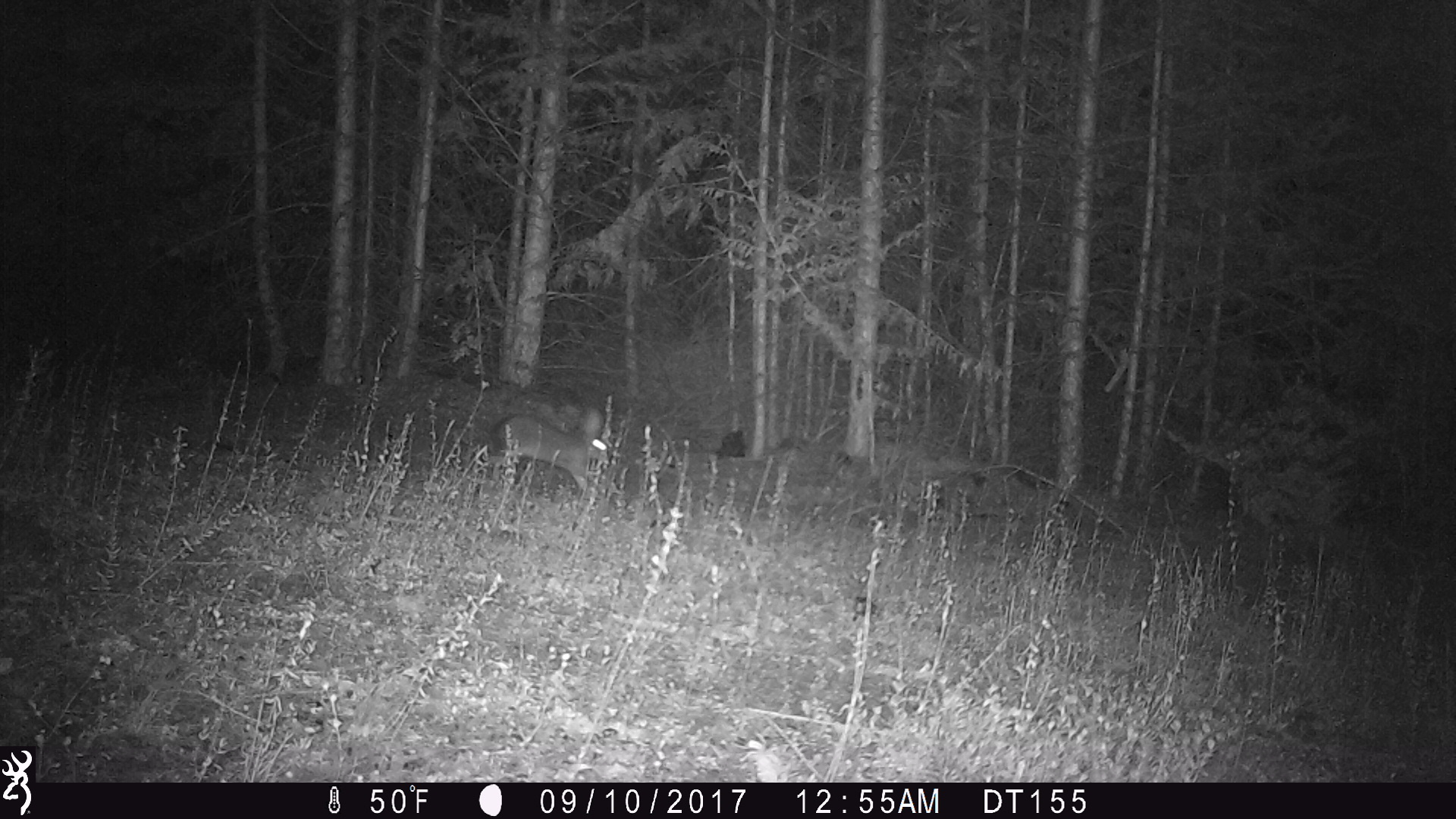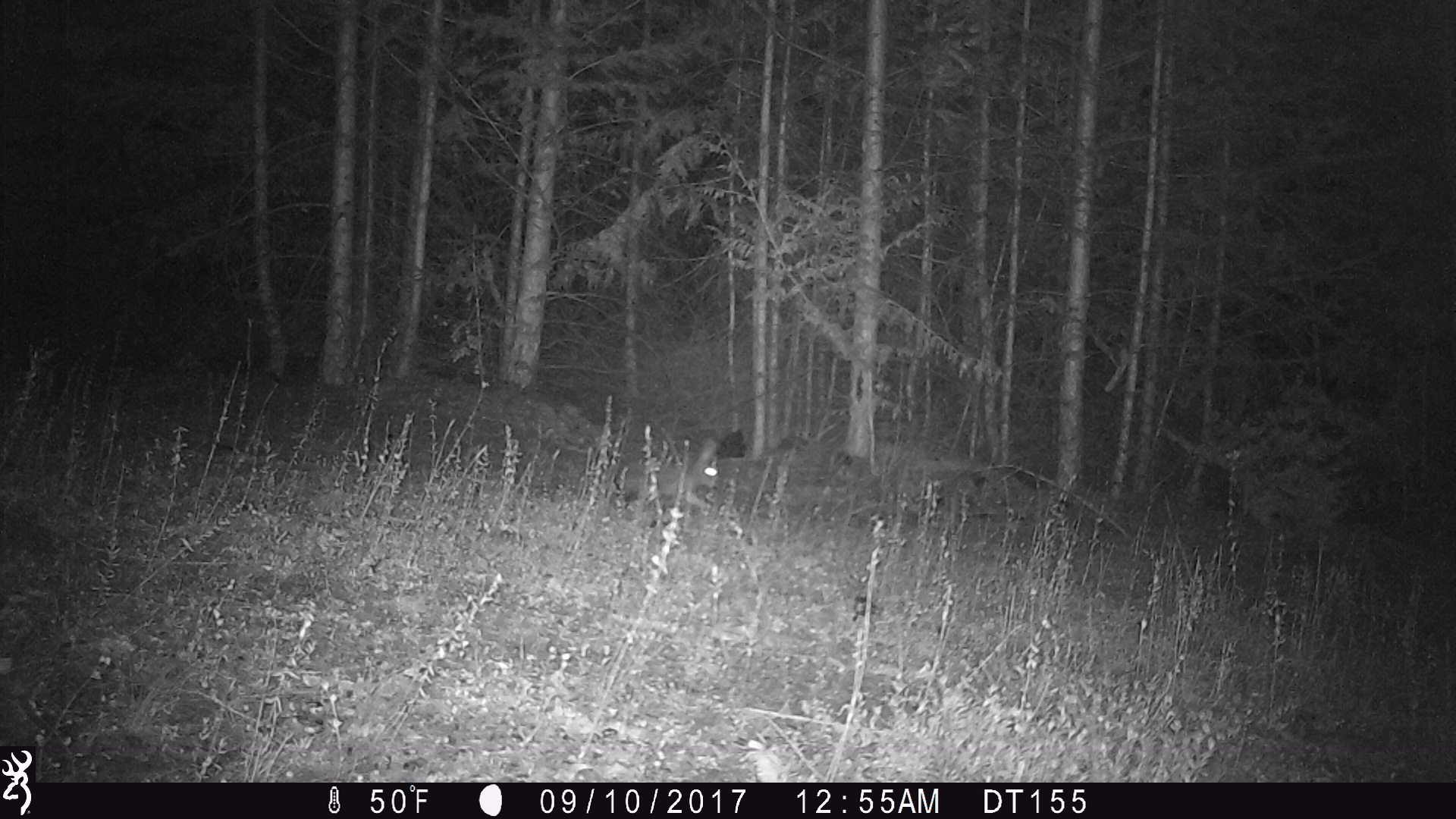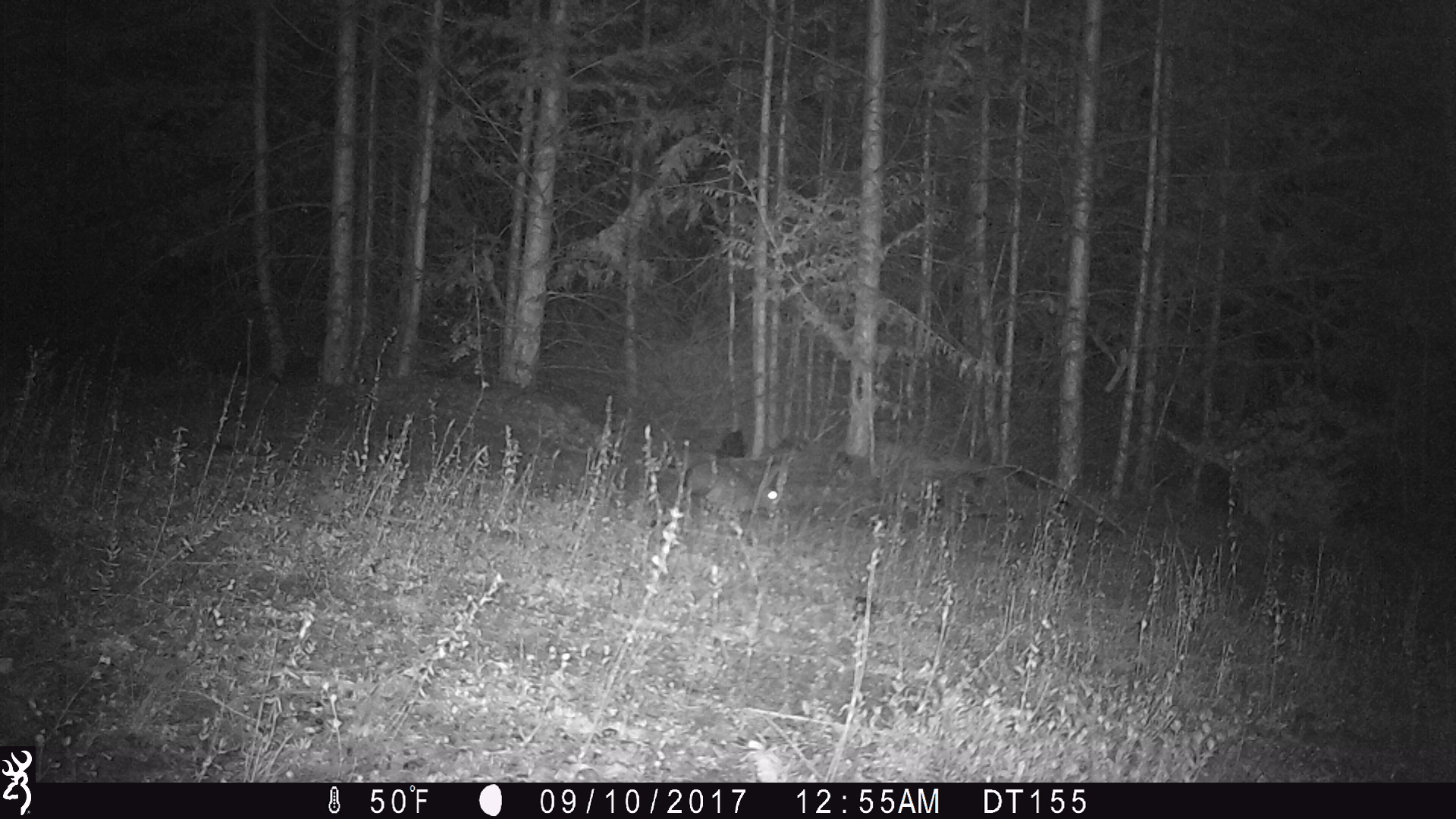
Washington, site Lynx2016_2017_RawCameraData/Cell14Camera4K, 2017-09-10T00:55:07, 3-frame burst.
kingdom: Animalia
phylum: Chordata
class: Mammalia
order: Lagomorpha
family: Leporidae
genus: Lepus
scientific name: Lepus americanus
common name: snowshoe hare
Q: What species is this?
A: Lepus americanus (snowshoe hare).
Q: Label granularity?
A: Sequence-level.